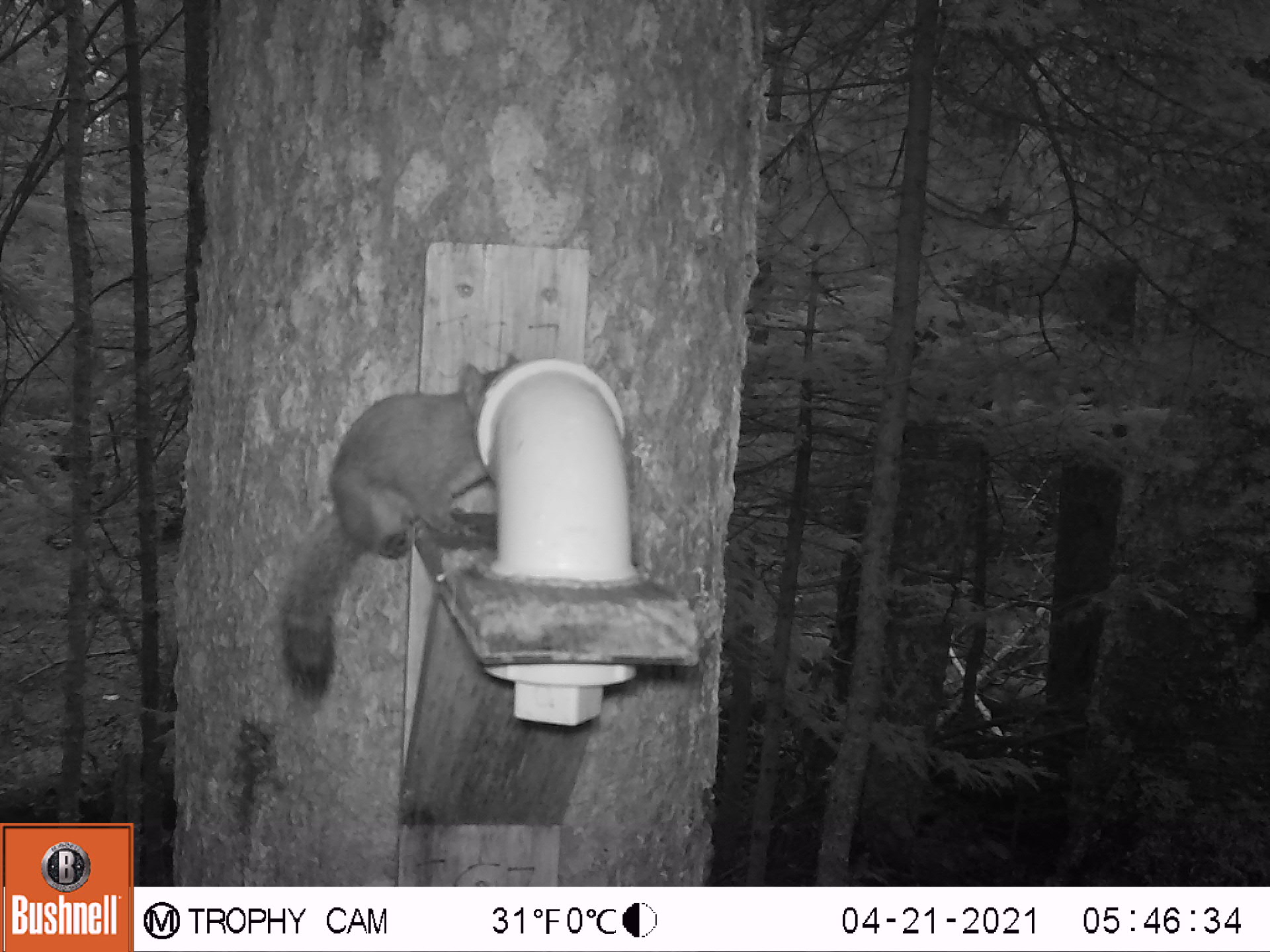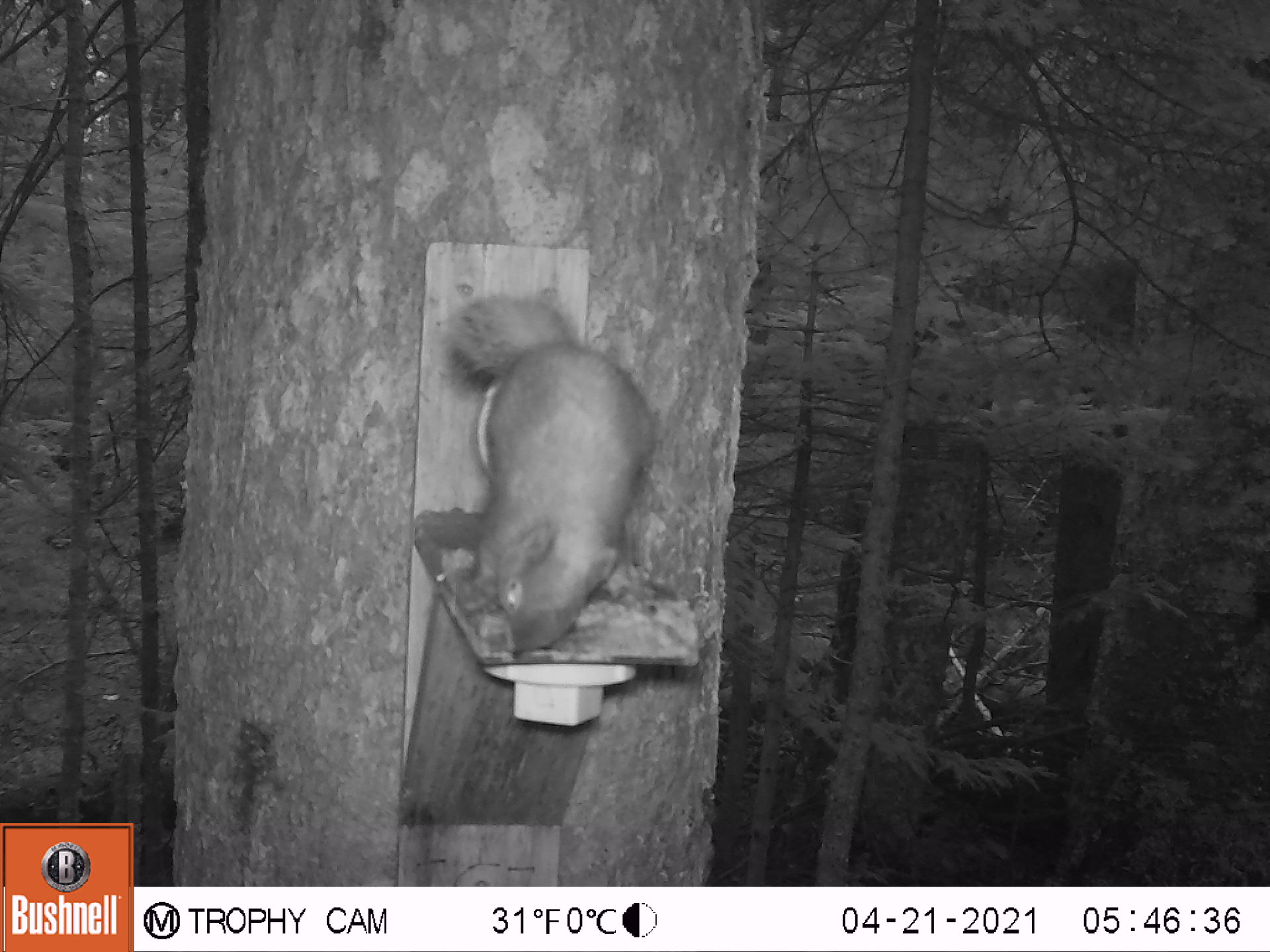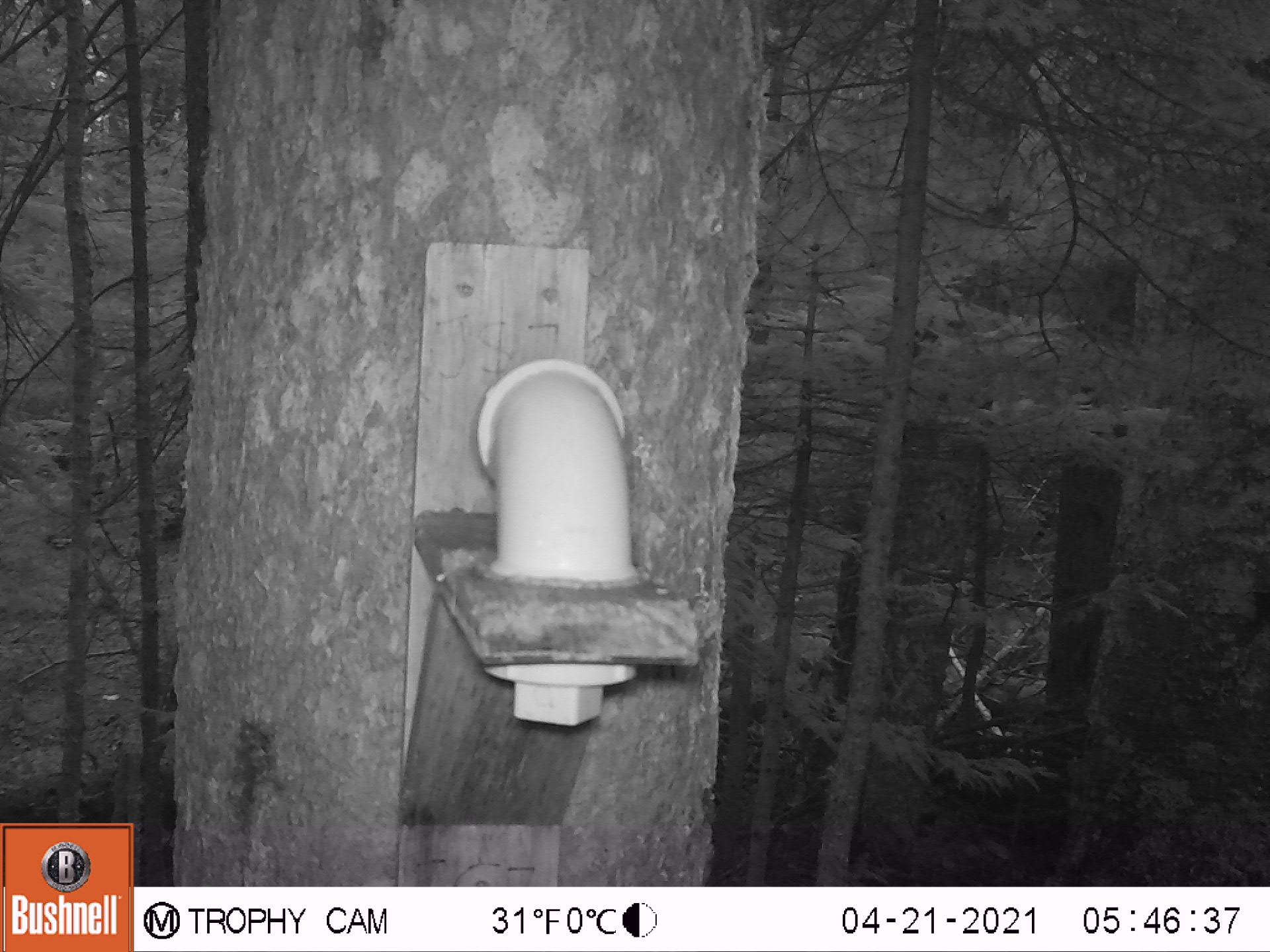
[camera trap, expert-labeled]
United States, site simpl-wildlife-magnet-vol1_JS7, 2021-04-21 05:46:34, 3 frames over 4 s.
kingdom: Animalia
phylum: Chordata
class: Mammalia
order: Rodentia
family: Sciuridae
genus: Tamiasciurus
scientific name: Tamiasciurus hudsonicus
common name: red squirrel